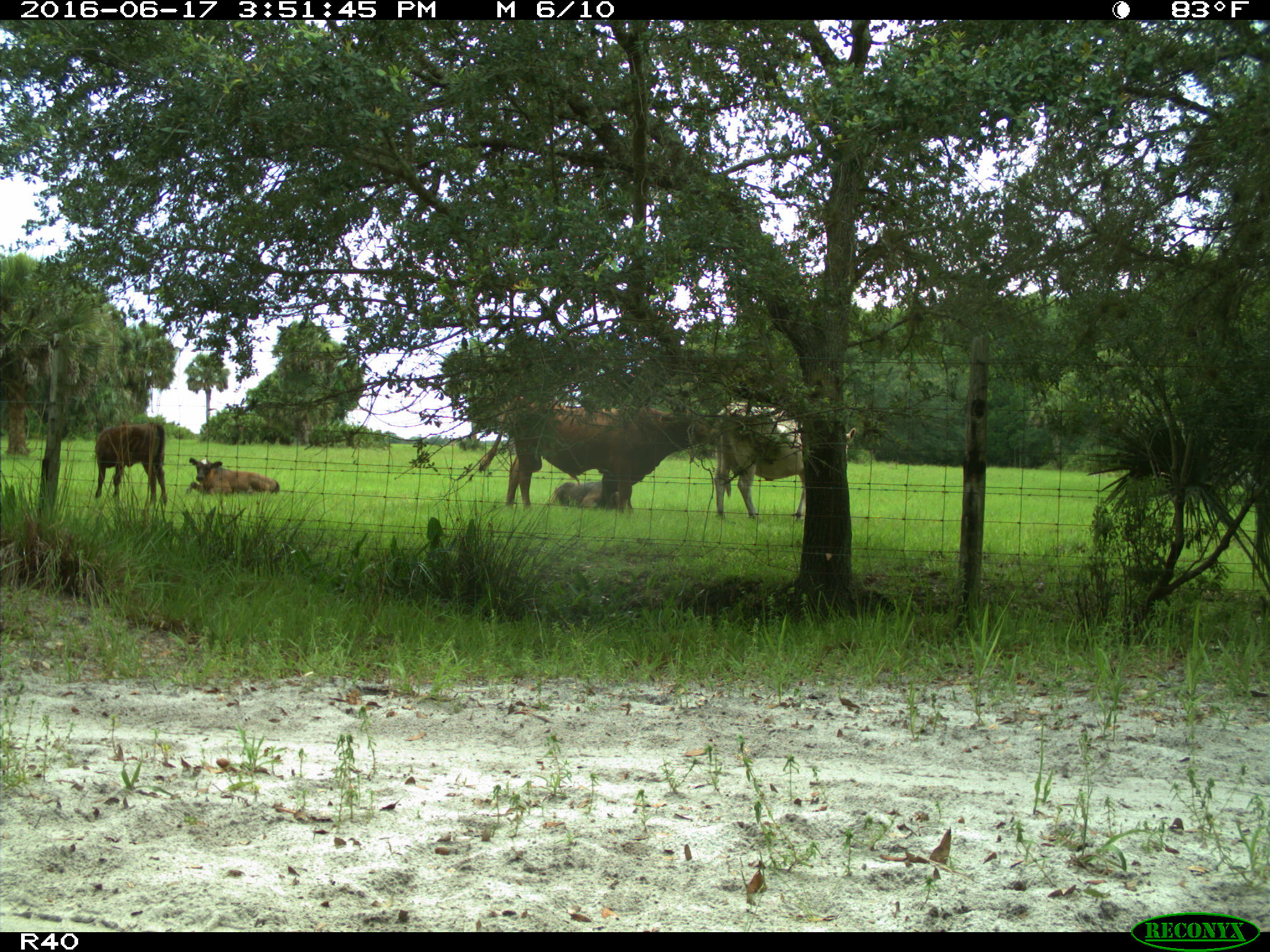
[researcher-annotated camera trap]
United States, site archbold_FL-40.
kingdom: Animalia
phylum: Chordata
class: Mammalia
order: Artiodactyla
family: Bovidae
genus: Bos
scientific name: Bos taurus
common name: domestic cow